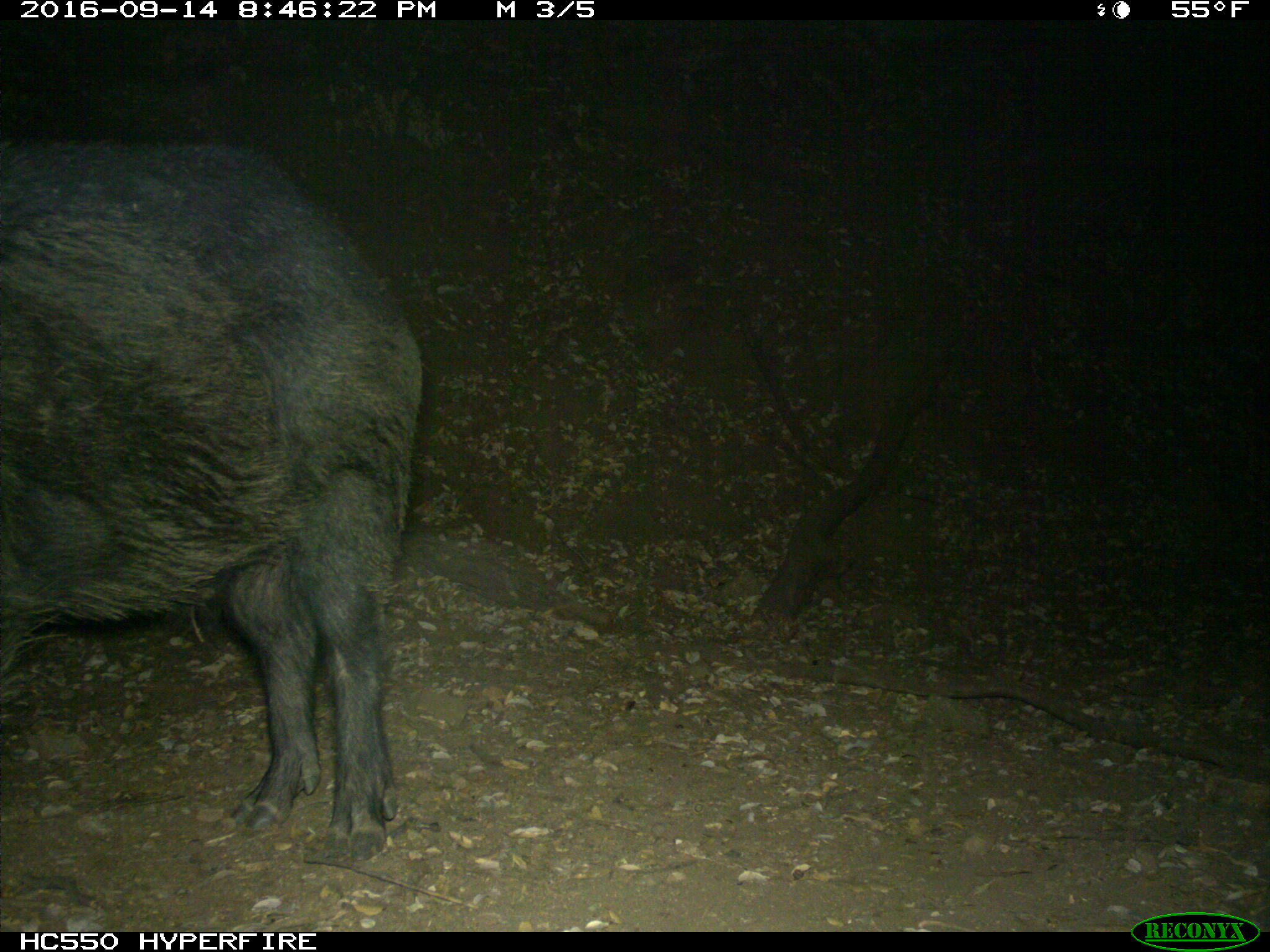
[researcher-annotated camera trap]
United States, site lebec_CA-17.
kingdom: Animalia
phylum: Chordata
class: Mammalia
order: Artiodactyla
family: Suidae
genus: Sus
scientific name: Sus scrofa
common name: wild boar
Sus scrofa (wild boar).